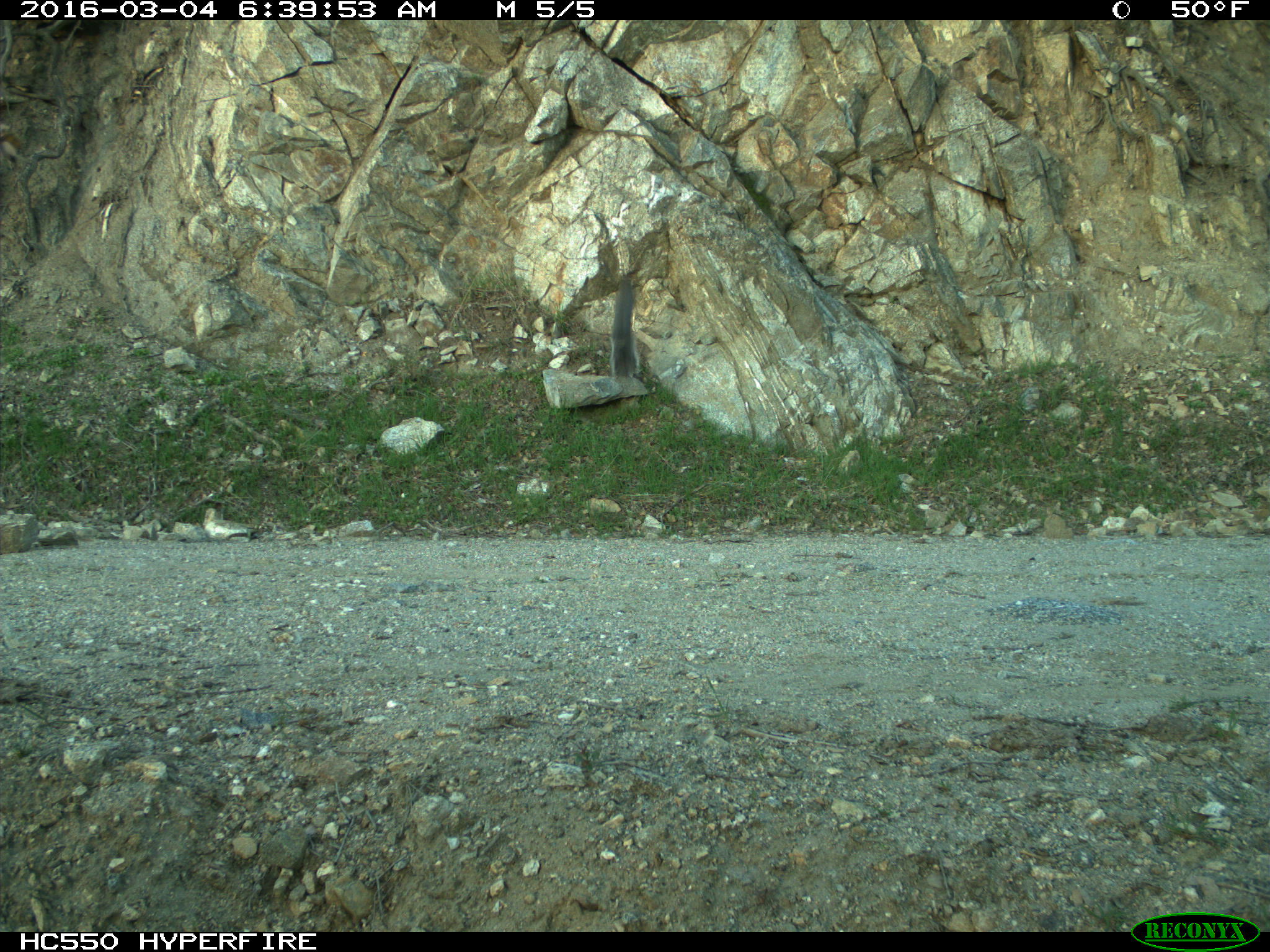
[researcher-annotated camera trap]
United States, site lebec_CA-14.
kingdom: Animalia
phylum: Chordata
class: Mammalia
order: Rodentia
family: Sciuridae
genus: Sciurus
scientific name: Sciurus carolinensis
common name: eastern gray squirrel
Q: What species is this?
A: Sciurus carolinensis (eastern gray squirrel).